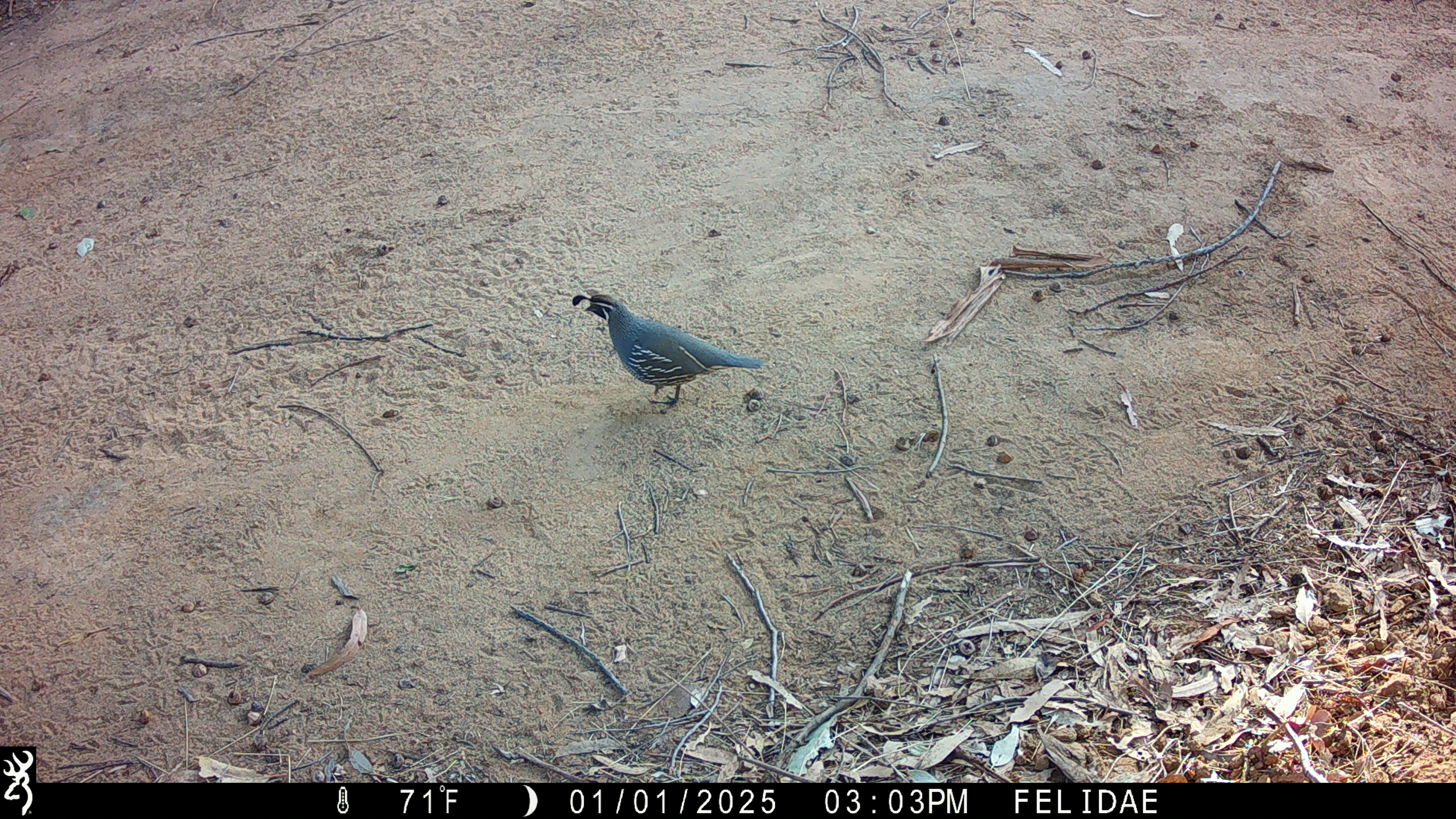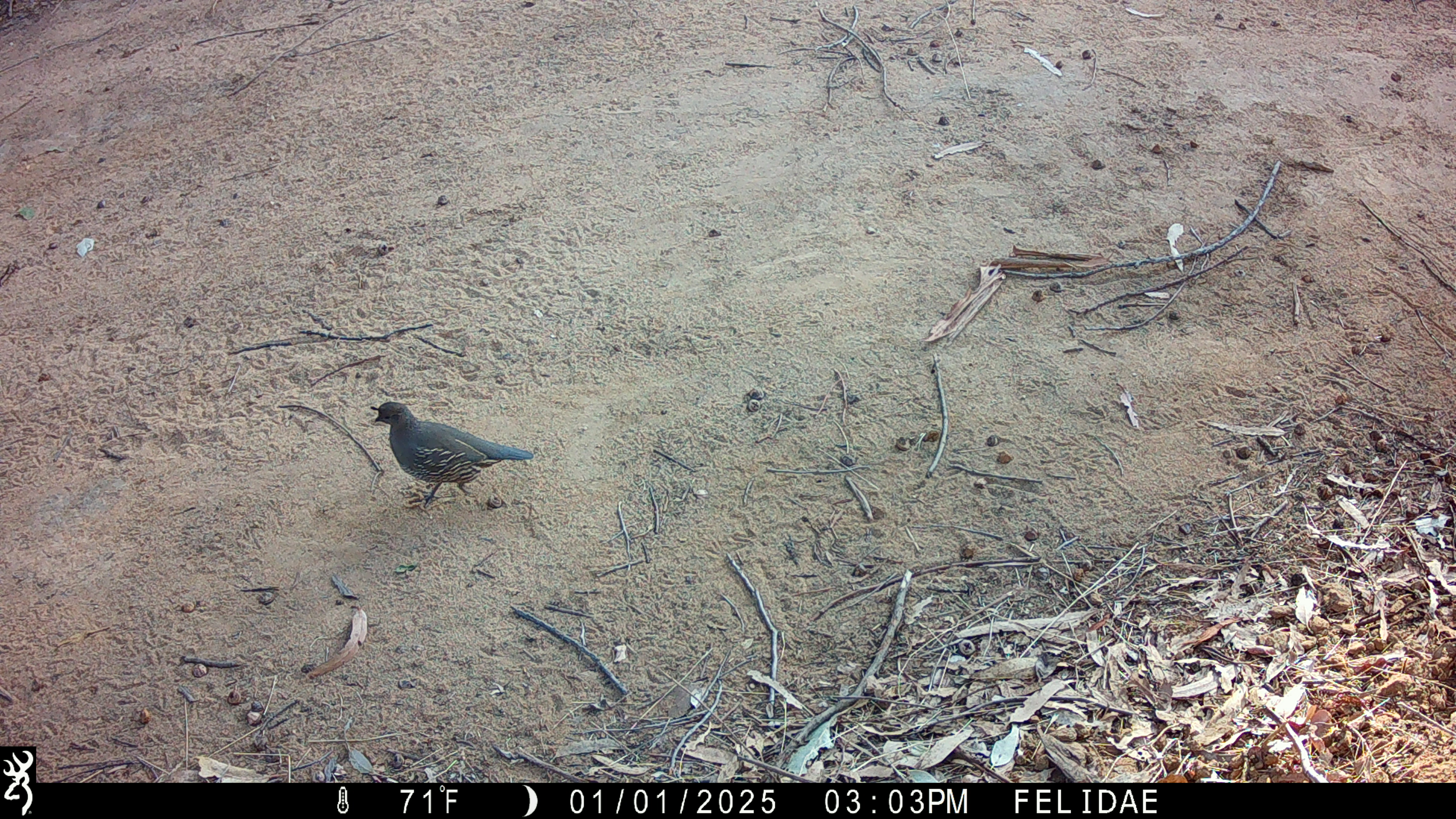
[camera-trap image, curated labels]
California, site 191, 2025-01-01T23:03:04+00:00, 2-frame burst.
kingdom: Animalia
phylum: Chordata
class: Aves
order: Galliformes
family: Odontophoridae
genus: Callipepla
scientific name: Callipepla californica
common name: california quail